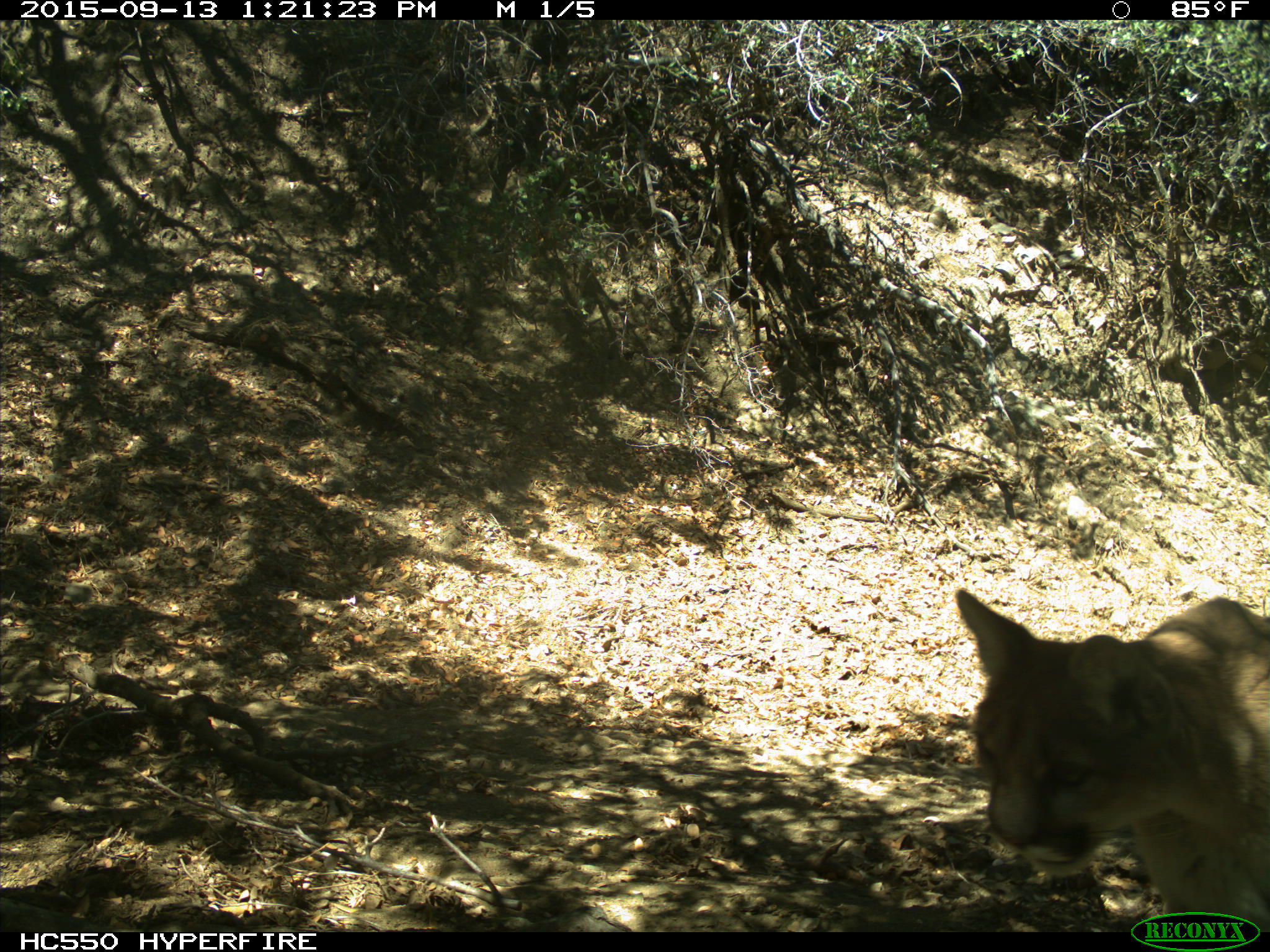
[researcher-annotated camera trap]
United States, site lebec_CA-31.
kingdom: Animalia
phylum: Chordata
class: Mammalia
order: Carnivora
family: Felidae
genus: Puma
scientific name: Puma concolor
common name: mountain lion